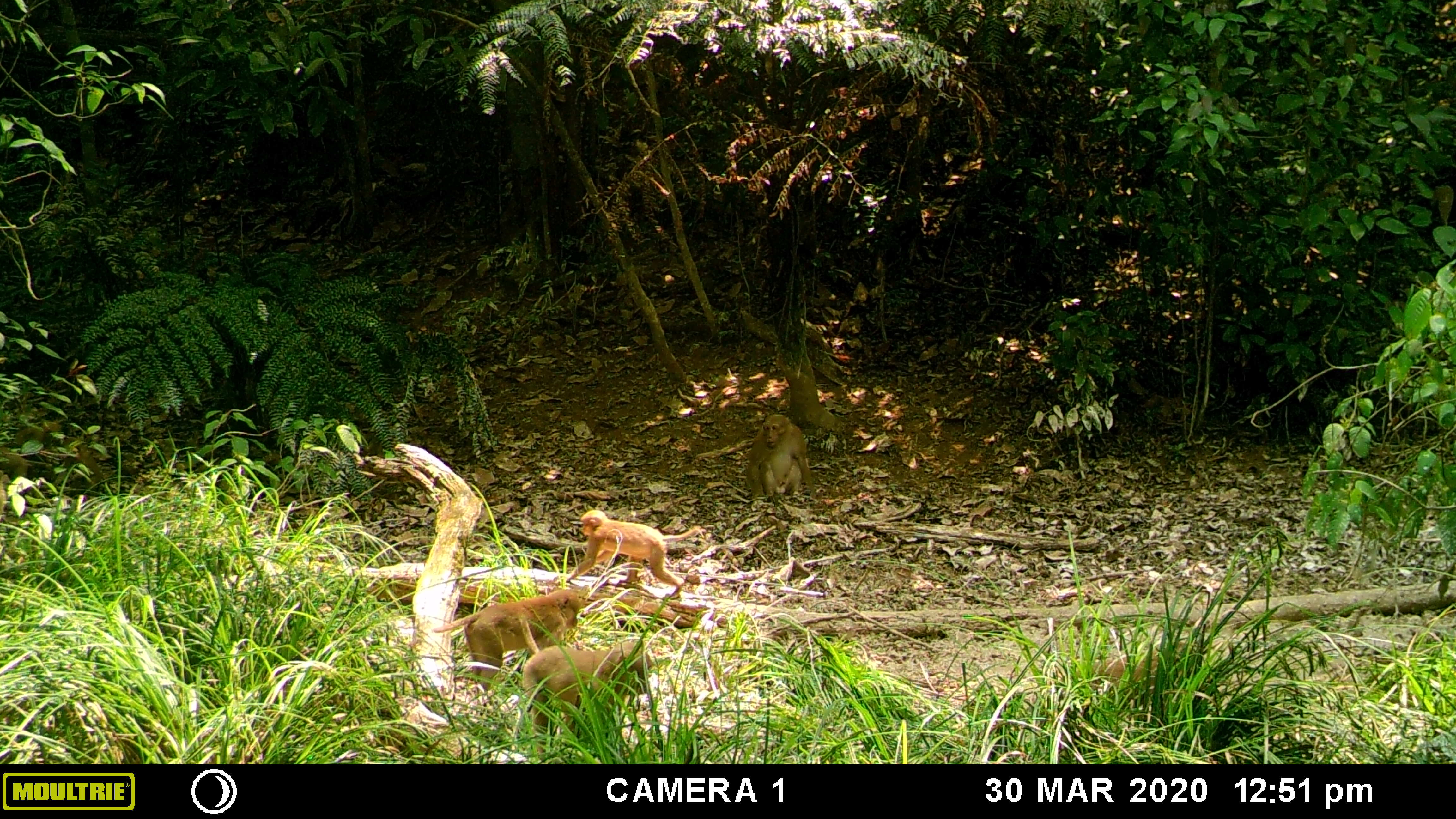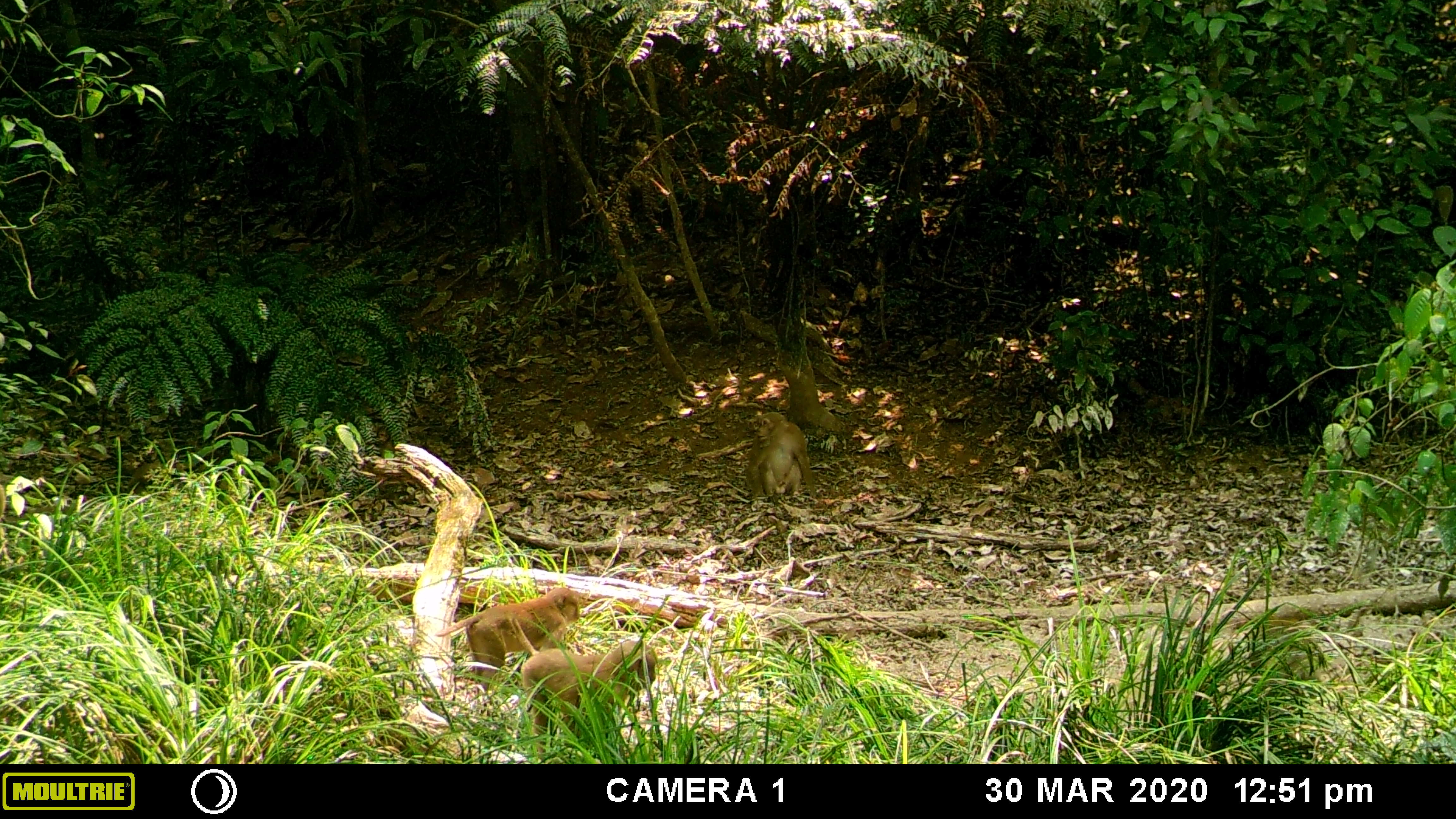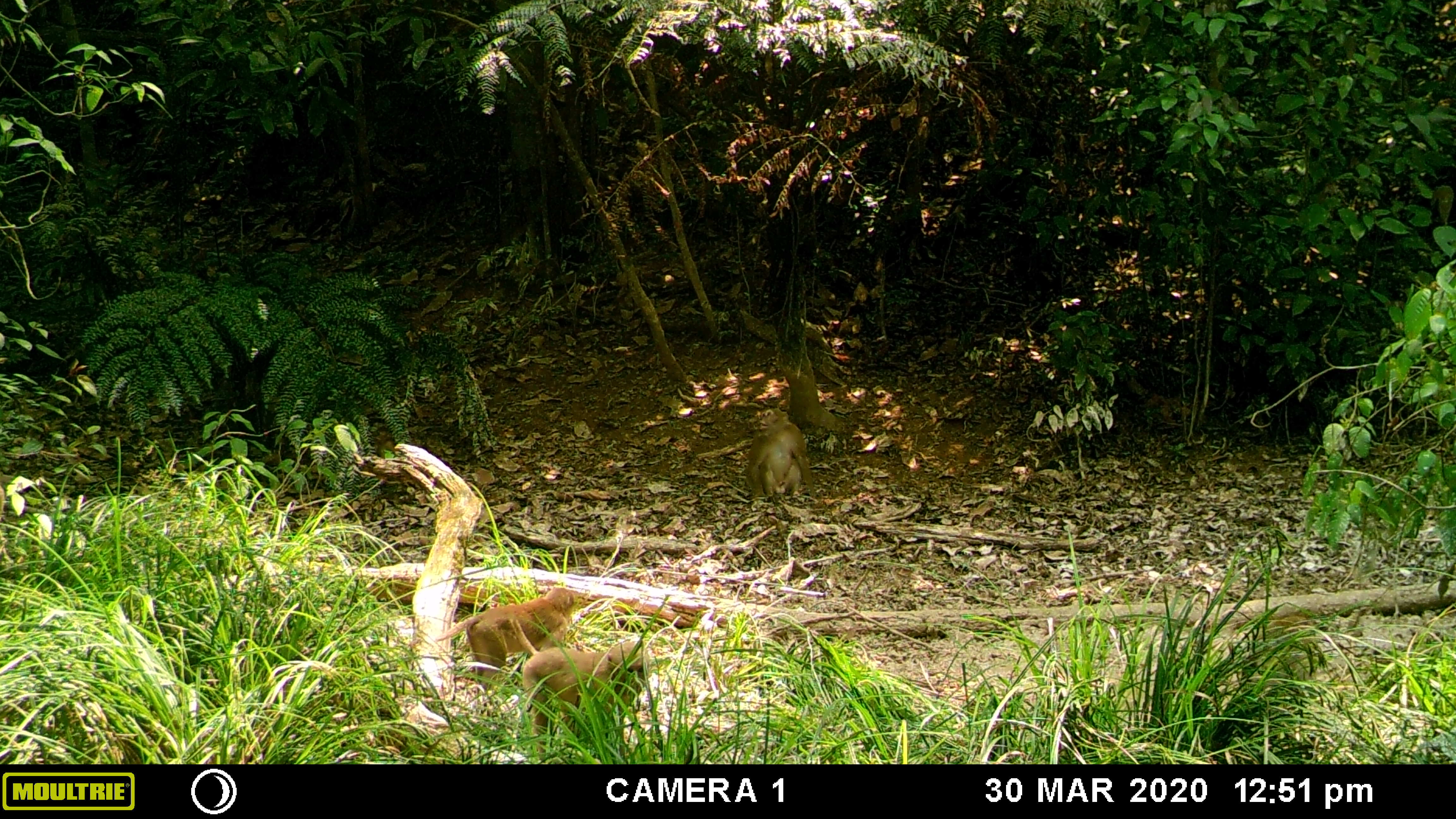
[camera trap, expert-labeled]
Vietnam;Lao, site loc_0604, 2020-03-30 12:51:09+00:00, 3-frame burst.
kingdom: Animalia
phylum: Chordata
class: Mammalia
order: Primates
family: Cercopithecidae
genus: Macaca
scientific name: Macaca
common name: macaques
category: assam or rhesus macaque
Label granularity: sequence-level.